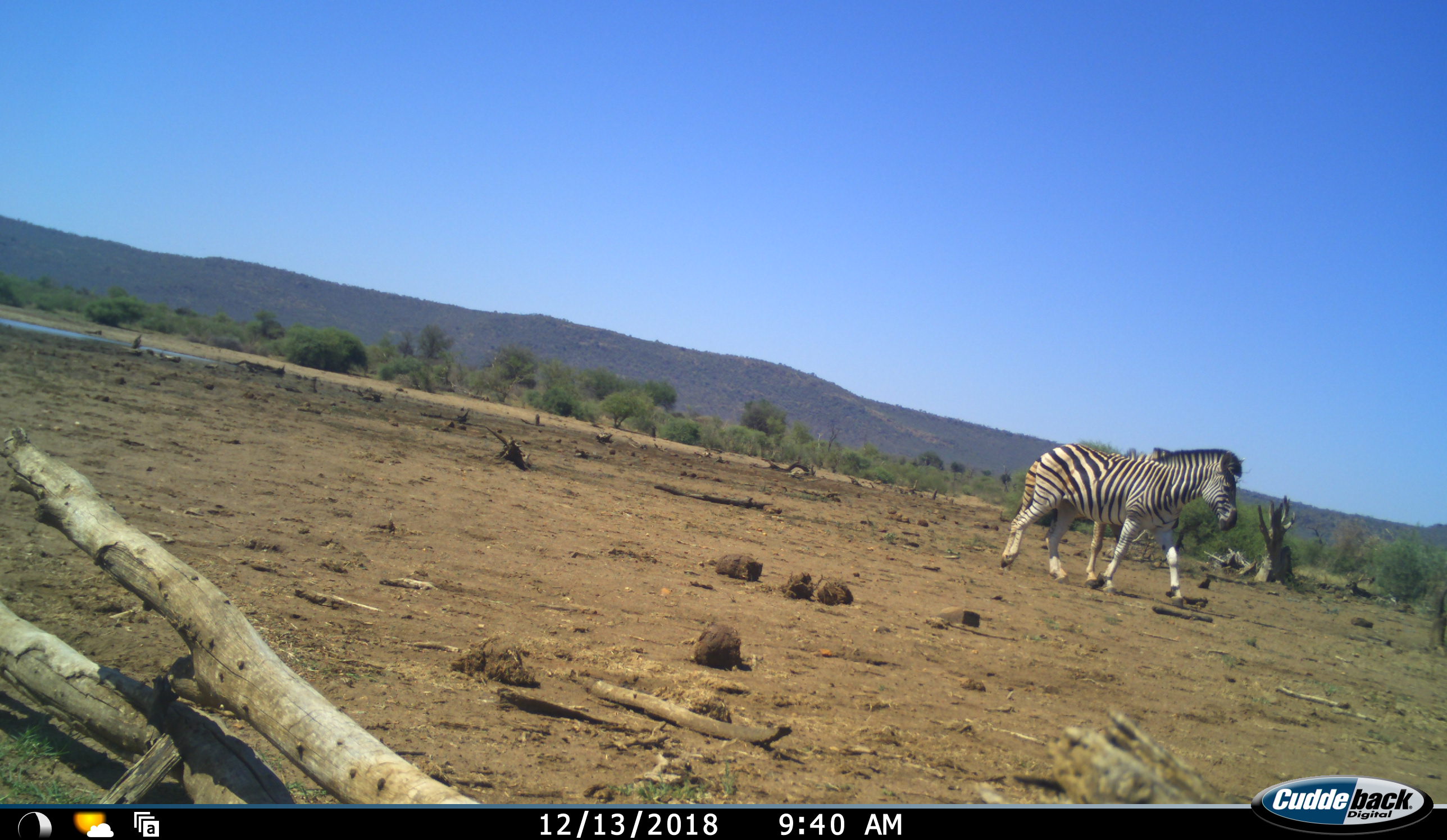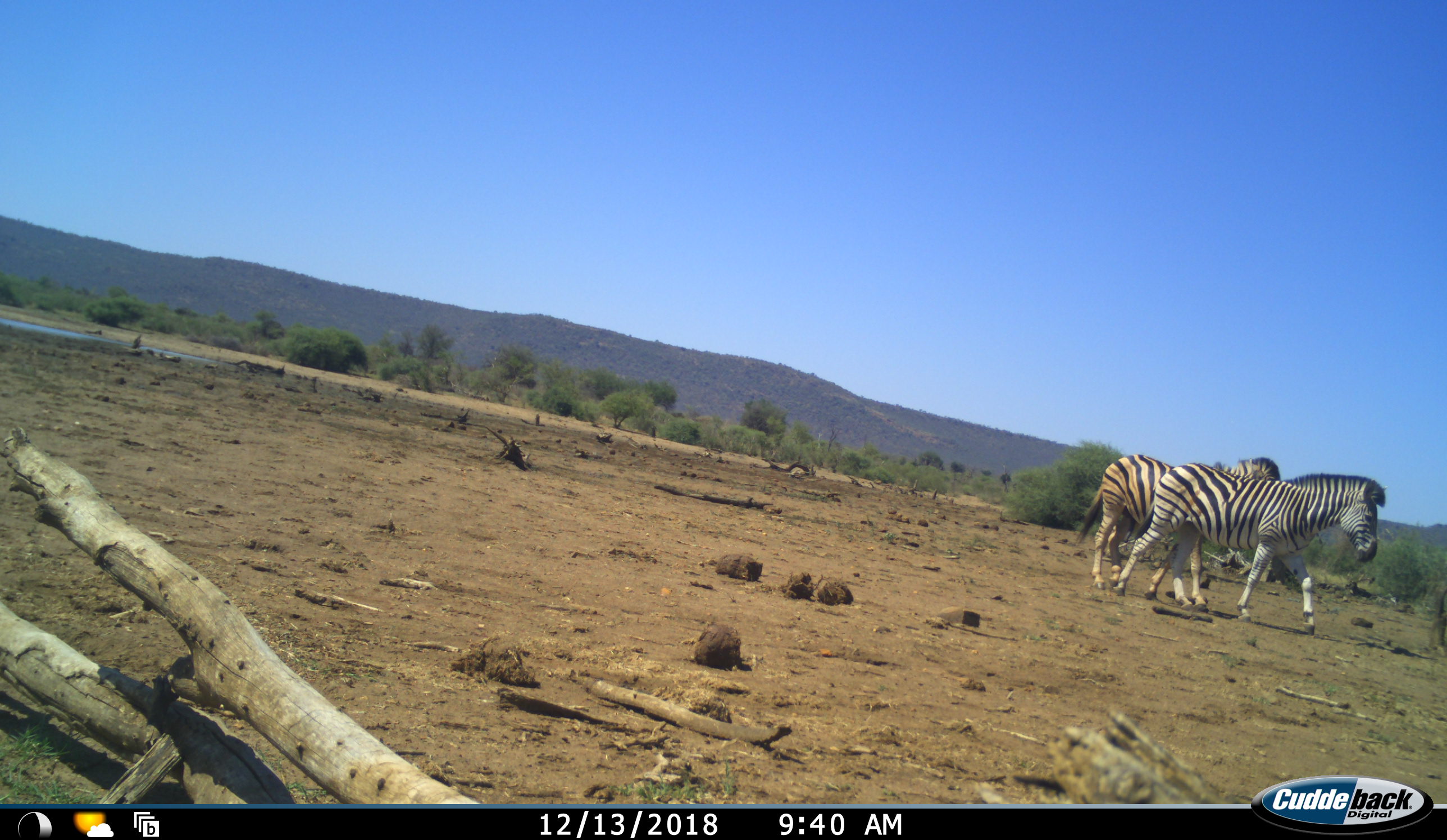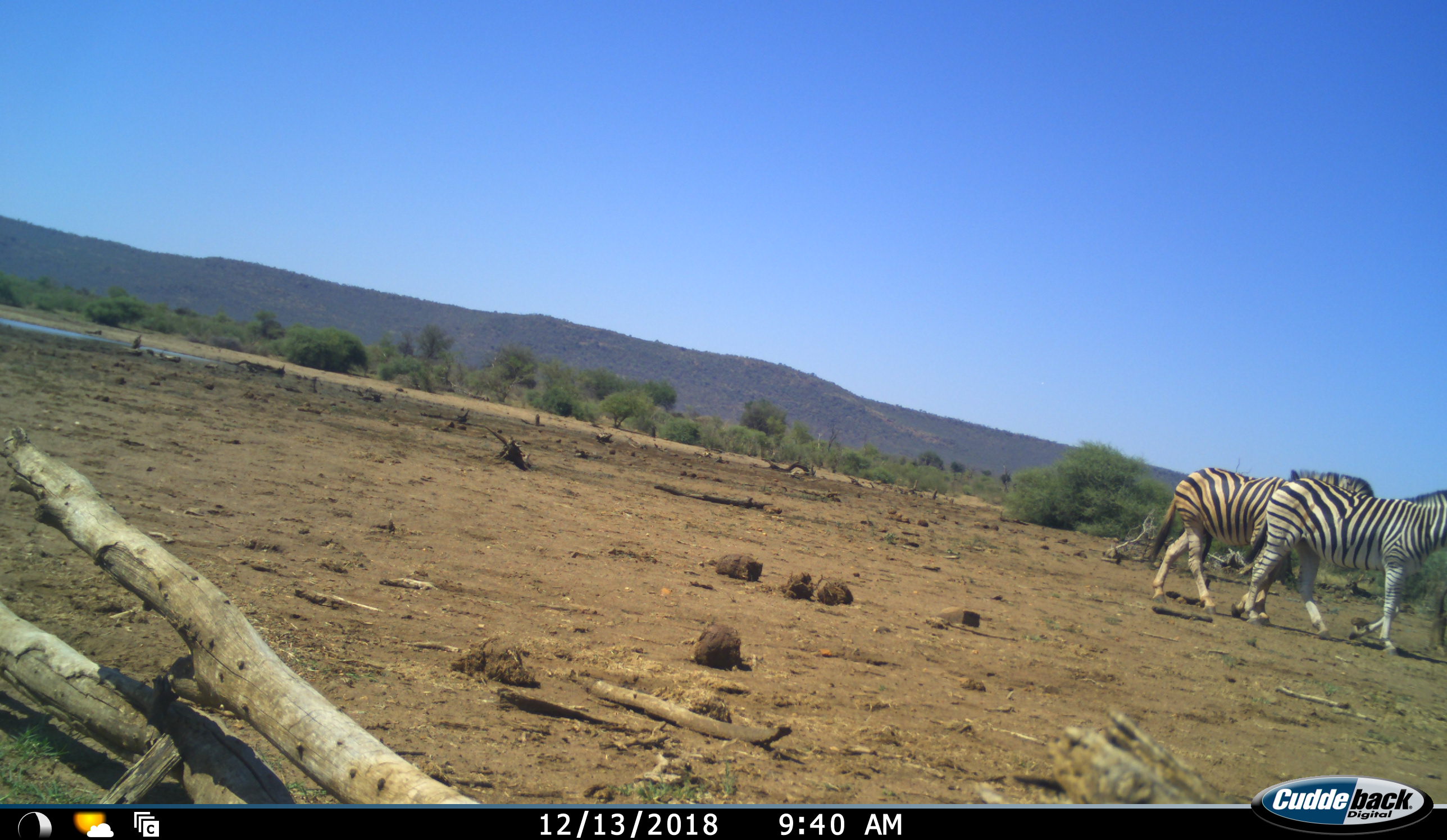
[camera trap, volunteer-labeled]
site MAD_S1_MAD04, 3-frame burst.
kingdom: Animalia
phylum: Chordata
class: Mammalia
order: Perissodactyla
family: Equidae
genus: Equus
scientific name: Equus quagga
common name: plains zebra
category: zebraplains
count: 2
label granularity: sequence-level